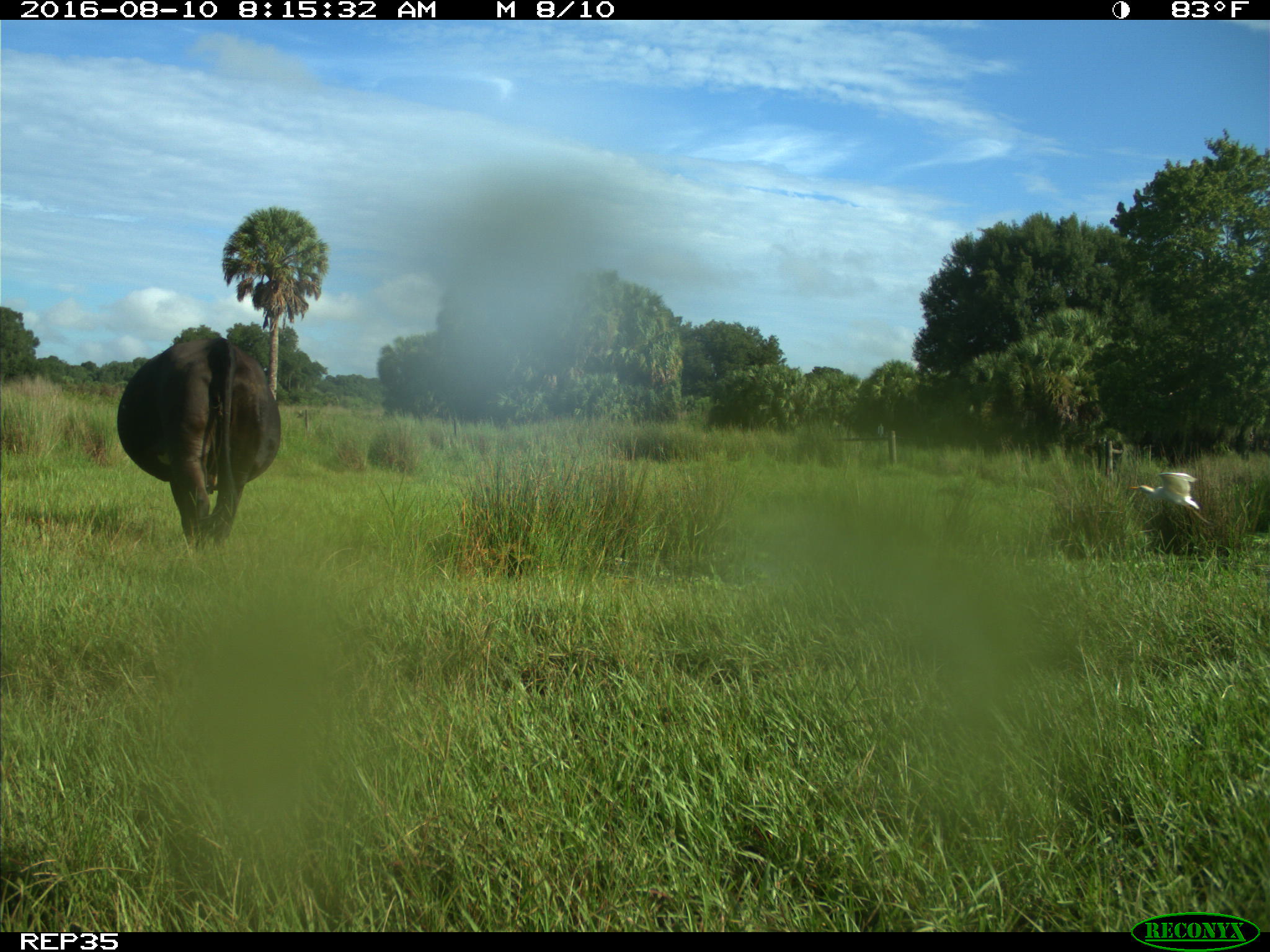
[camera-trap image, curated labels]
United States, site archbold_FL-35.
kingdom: Animalia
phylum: Chordata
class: Mammalia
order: Artiodactyla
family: Bovidae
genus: Bos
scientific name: Bos taurus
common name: domestic cow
Bos taurus (domestic cow).